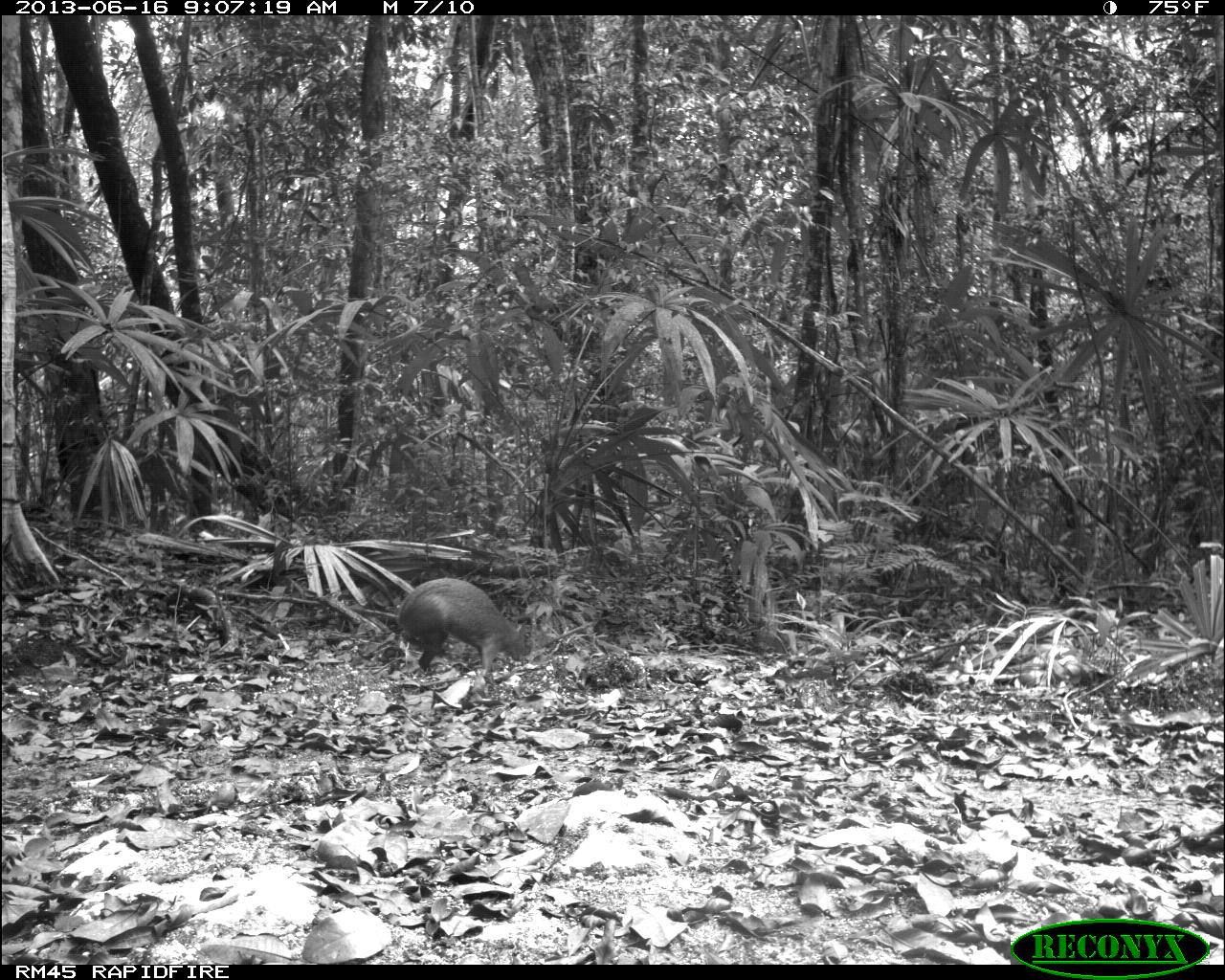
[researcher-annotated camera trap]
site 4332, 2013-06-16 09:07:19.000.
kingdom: Animalia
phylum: Chordata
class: Mammalia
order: Rodentia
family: Dasyproctidae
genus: Dasyprocta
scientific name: Dasyprocta punctata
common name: central american agouti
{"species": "Dasyprocta punctata (central american agouti)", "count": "1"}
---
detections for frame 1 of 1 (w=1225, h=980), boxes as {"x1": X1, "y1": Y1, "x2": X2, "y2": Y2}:
dasyprocta punctata: {"x1": 396, "y1": 578, "x2": 532, "y2": 672}